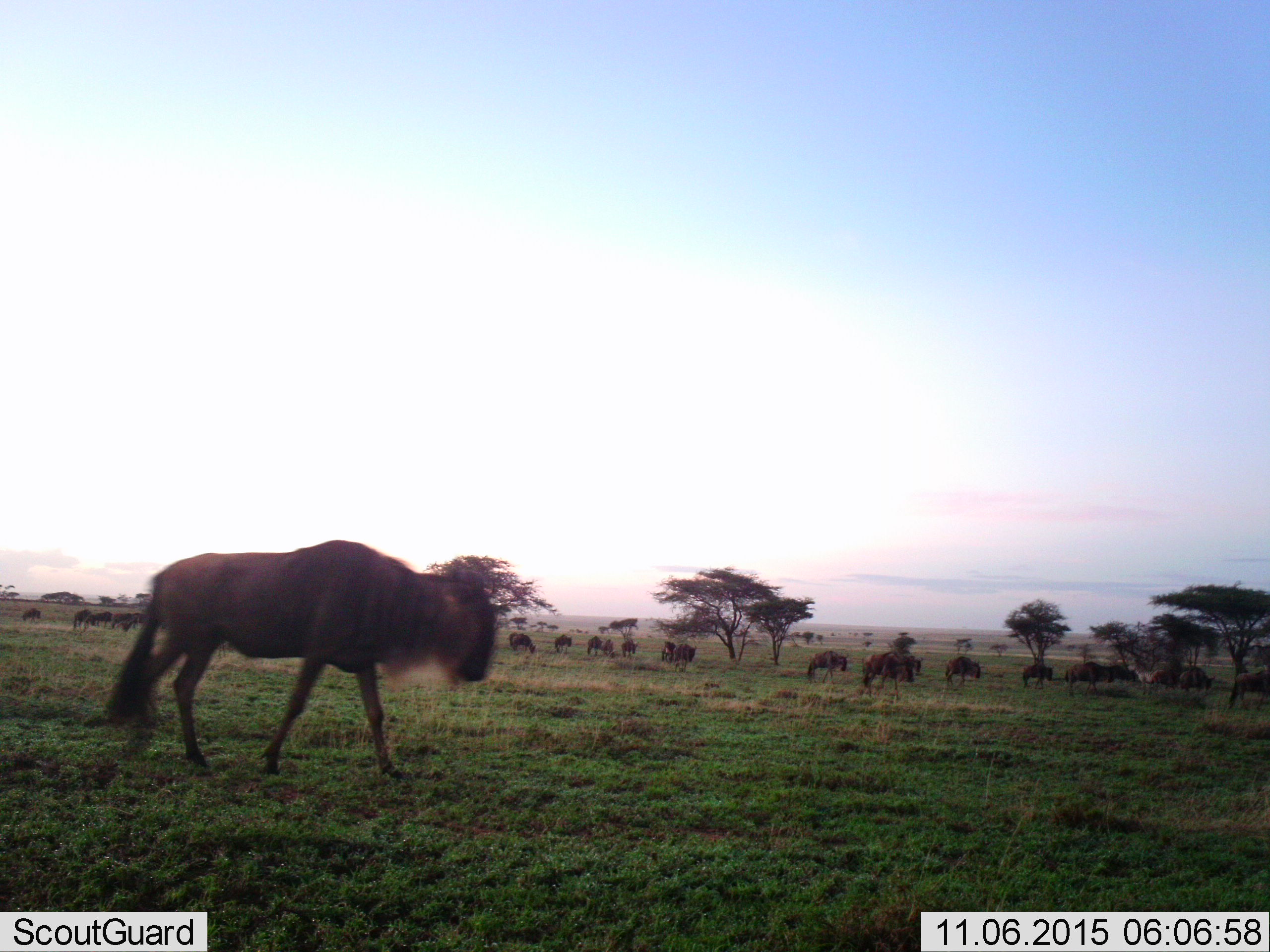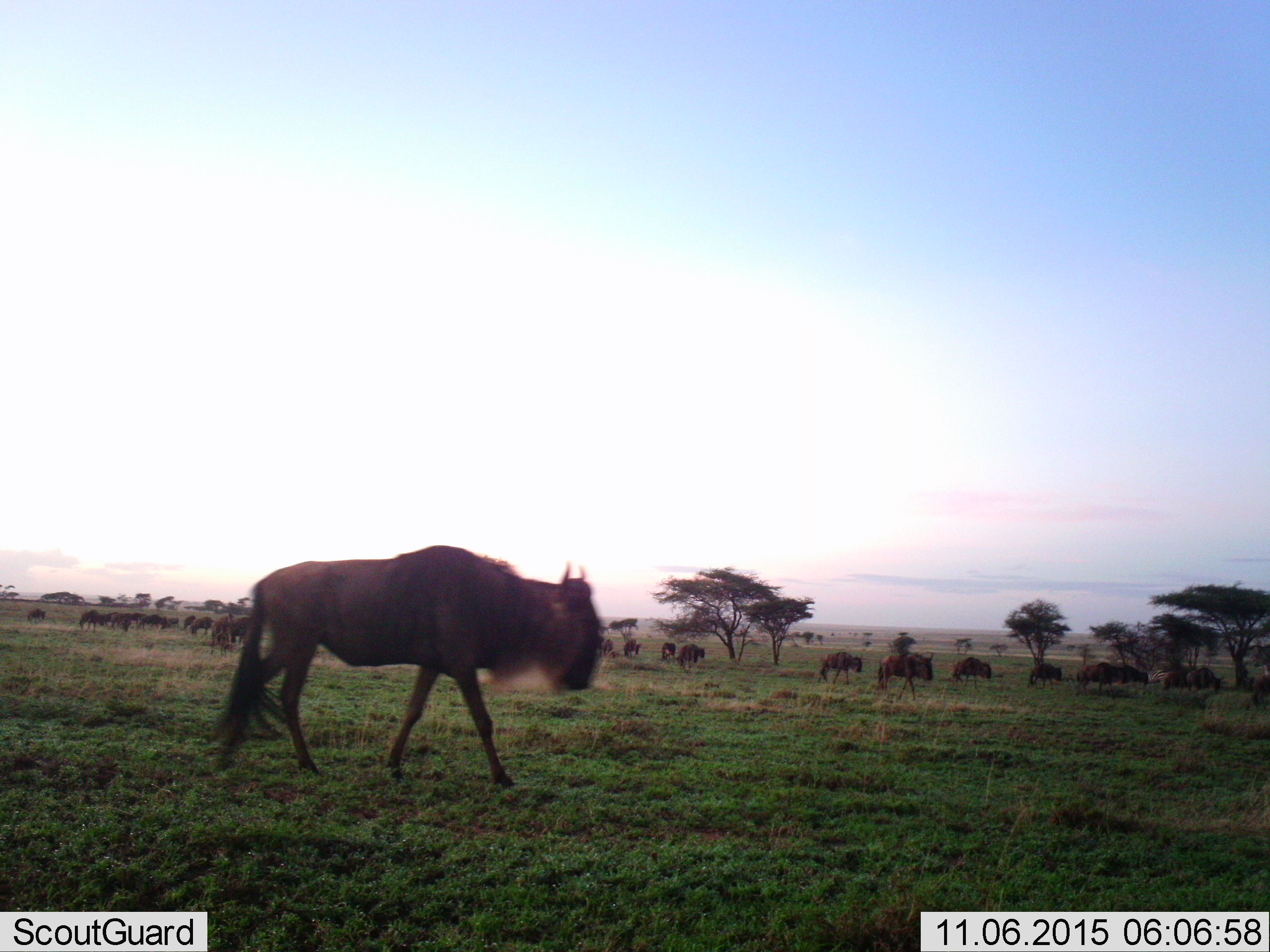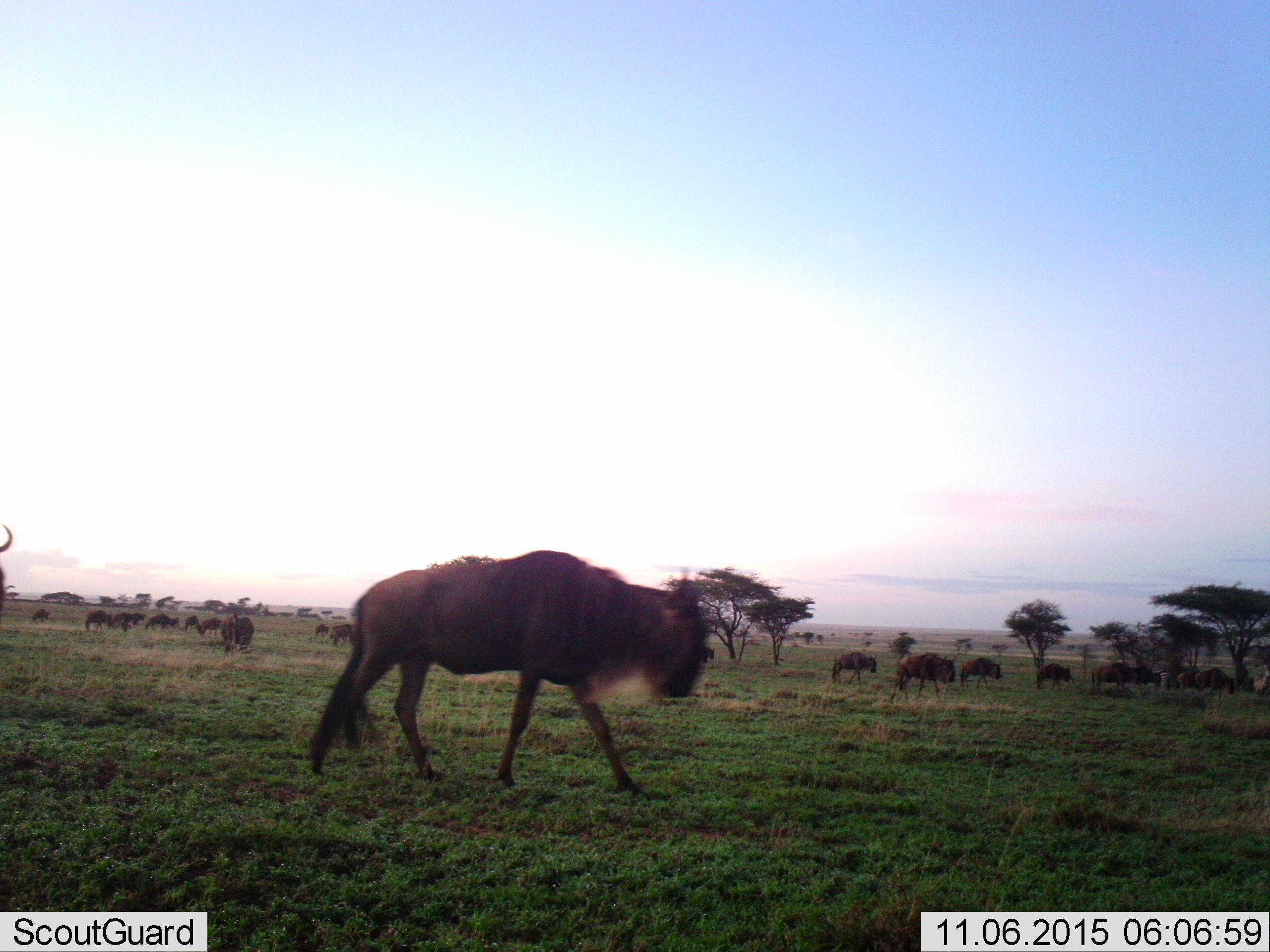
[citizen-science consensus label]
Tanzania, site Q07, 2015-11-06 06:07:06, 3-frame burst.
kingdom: Animalia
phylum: Chordata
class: Mammalia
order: Artiodactyla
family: Bovidae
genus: Connochaetes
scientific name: Connochaetes taurinus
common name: blue wildebeest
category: wildebeest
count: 11-50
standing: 40%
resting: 0%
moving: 90%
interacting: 0%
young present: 10%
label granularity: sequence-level